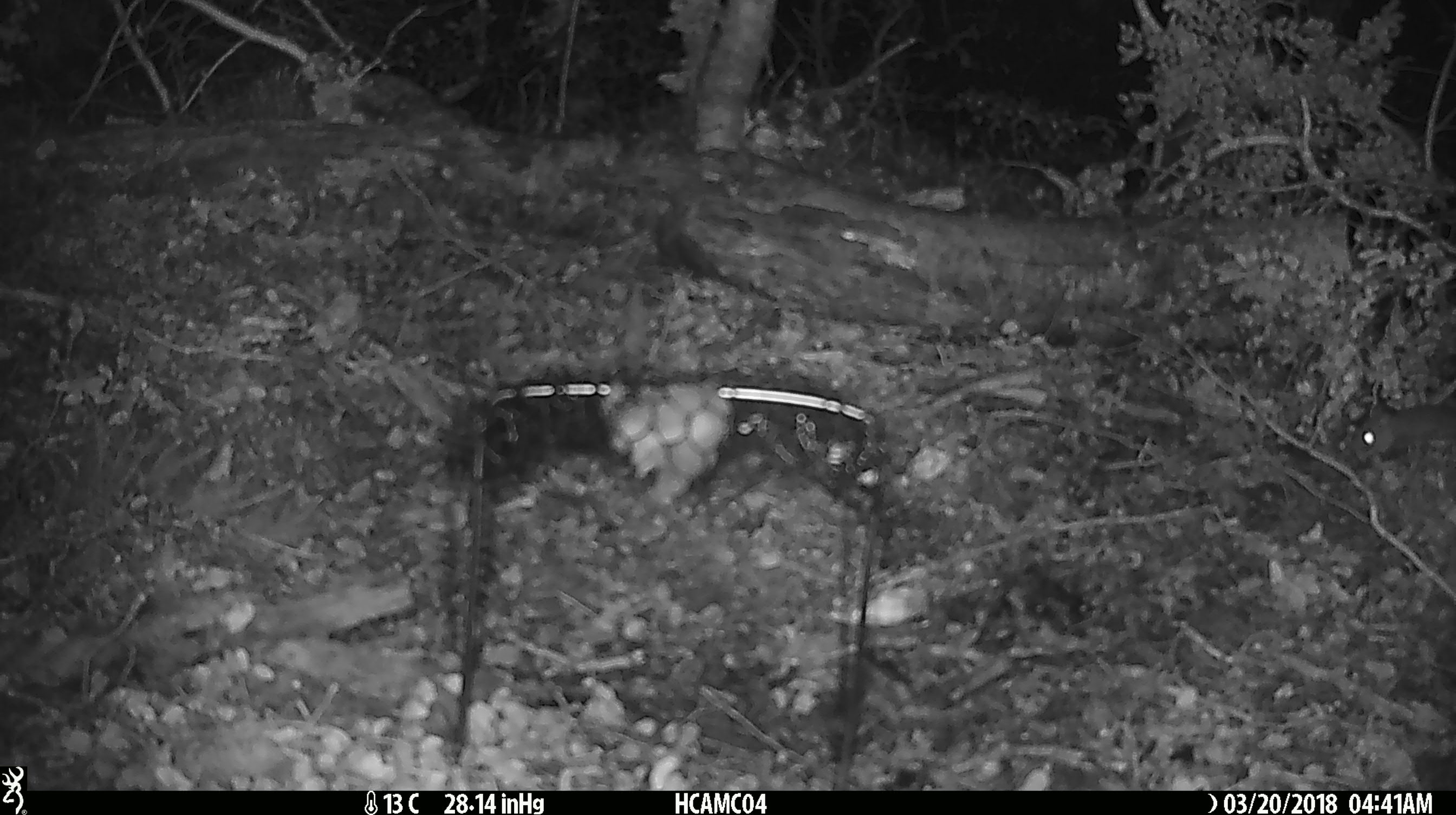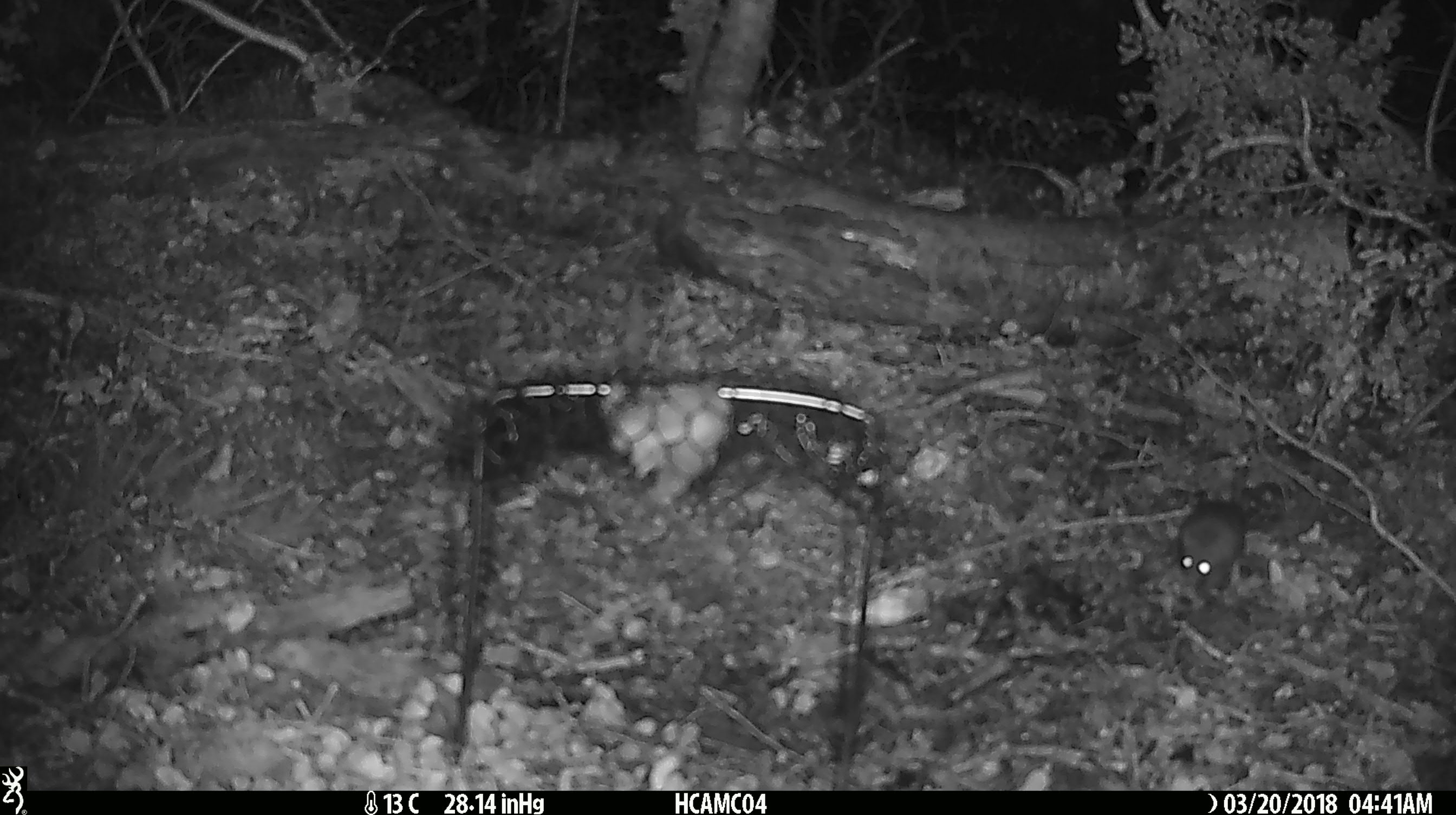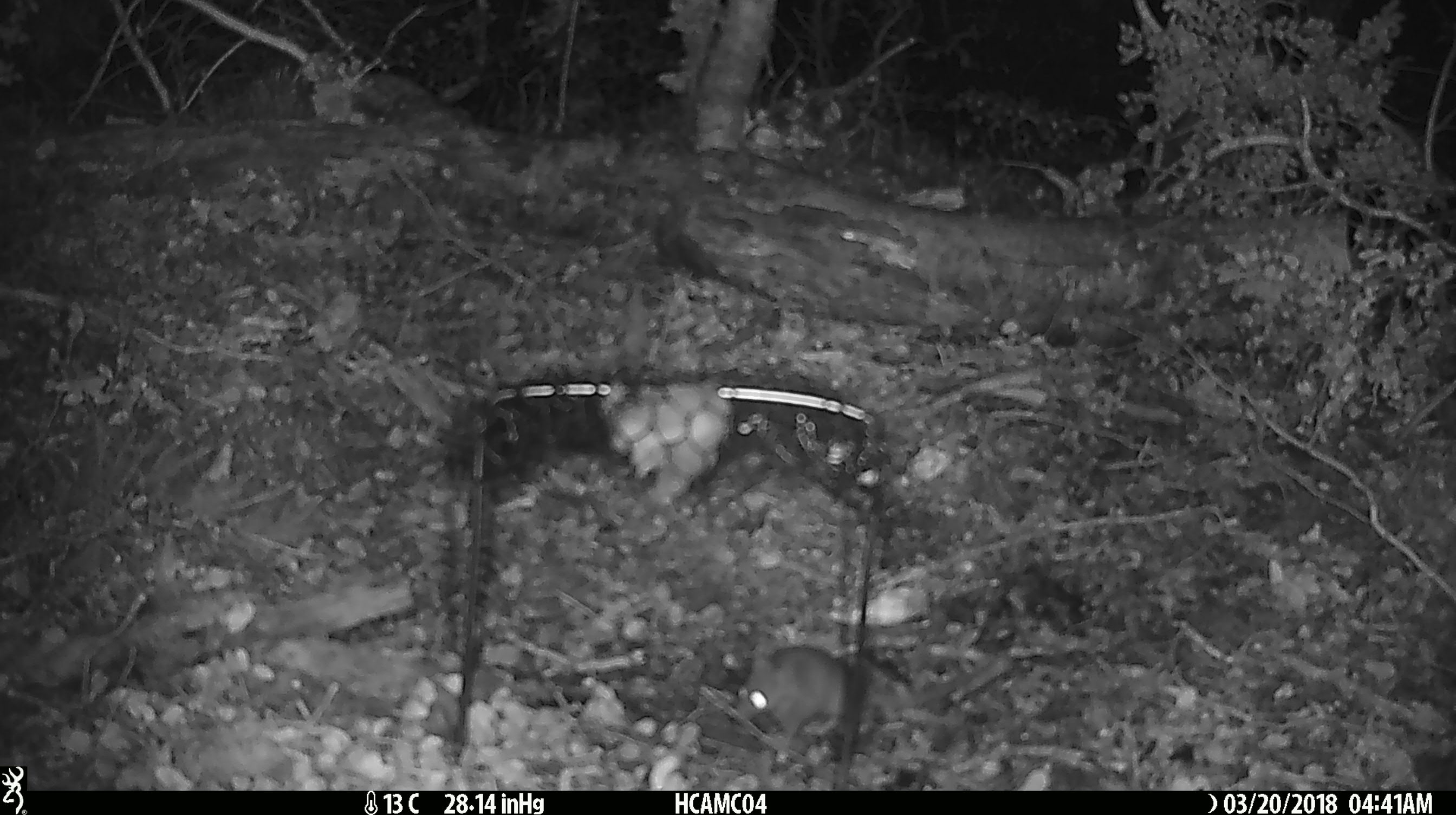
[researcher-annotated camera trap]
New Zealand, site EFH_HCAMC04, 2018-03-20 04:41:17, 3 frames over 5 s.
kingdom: Animalia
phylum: Chordata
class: Mammalia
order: Rodentia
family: Muridae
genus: Mus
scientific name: Mus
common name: mouse